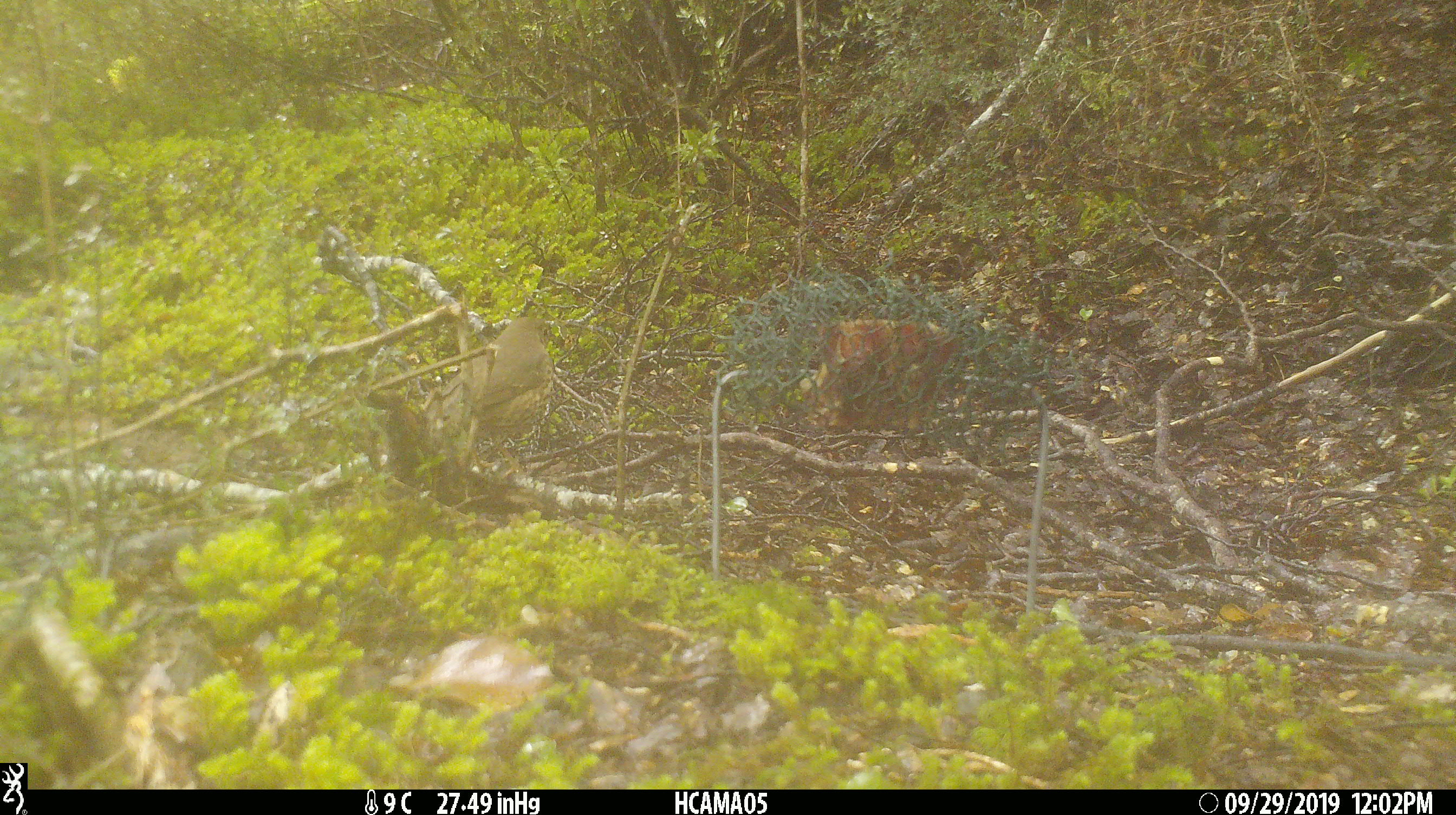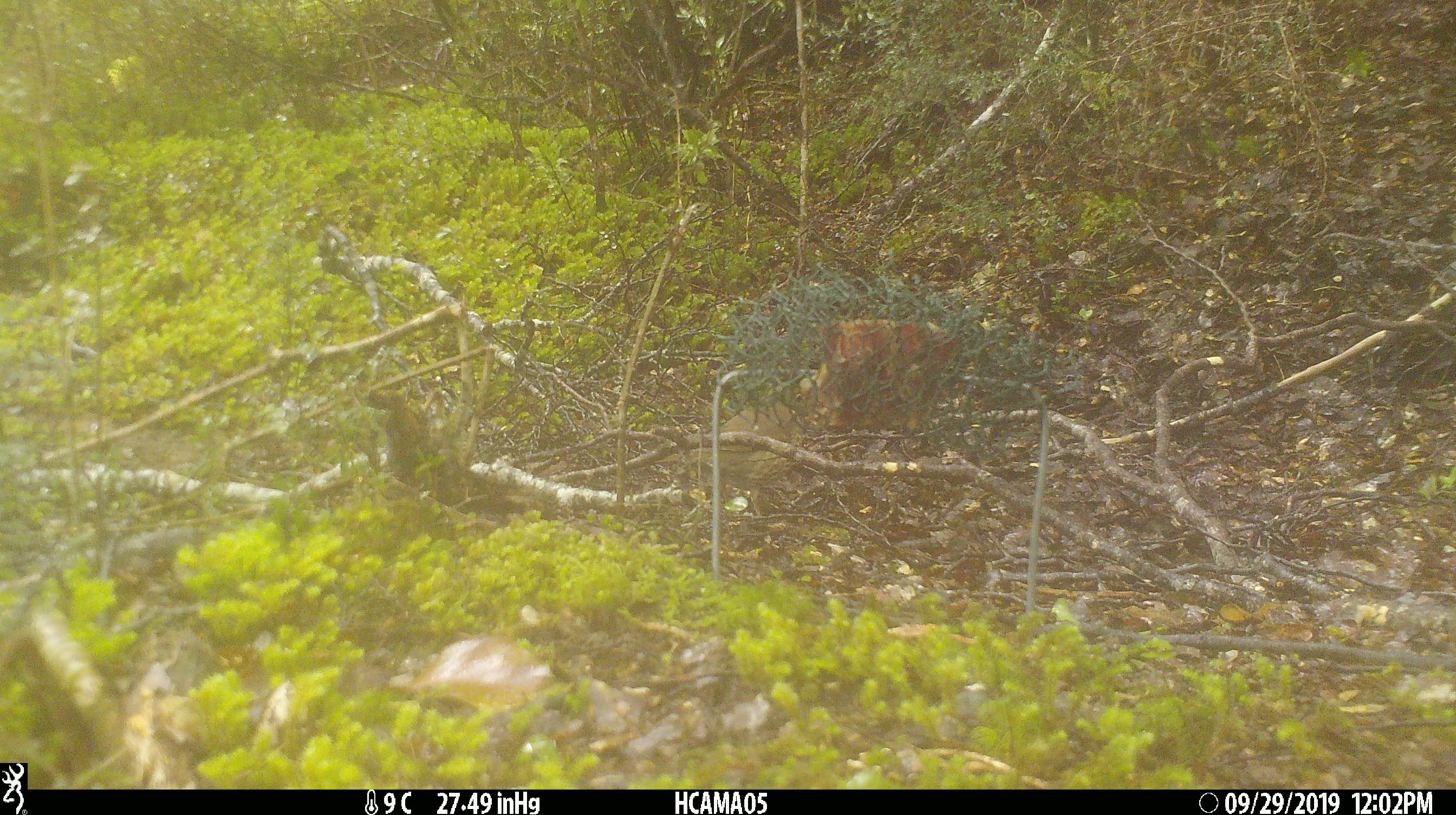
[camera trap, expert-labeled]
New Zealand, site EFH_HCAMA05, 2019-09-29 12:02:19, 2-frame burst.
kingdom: Animalia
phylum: Chordata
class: Aves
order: Passeriformes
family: Turdidae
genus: Turdus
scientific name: Turdus philomelos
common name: song thrush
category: thrush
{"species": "thrush (song thrush) (Turdus philomelos)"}